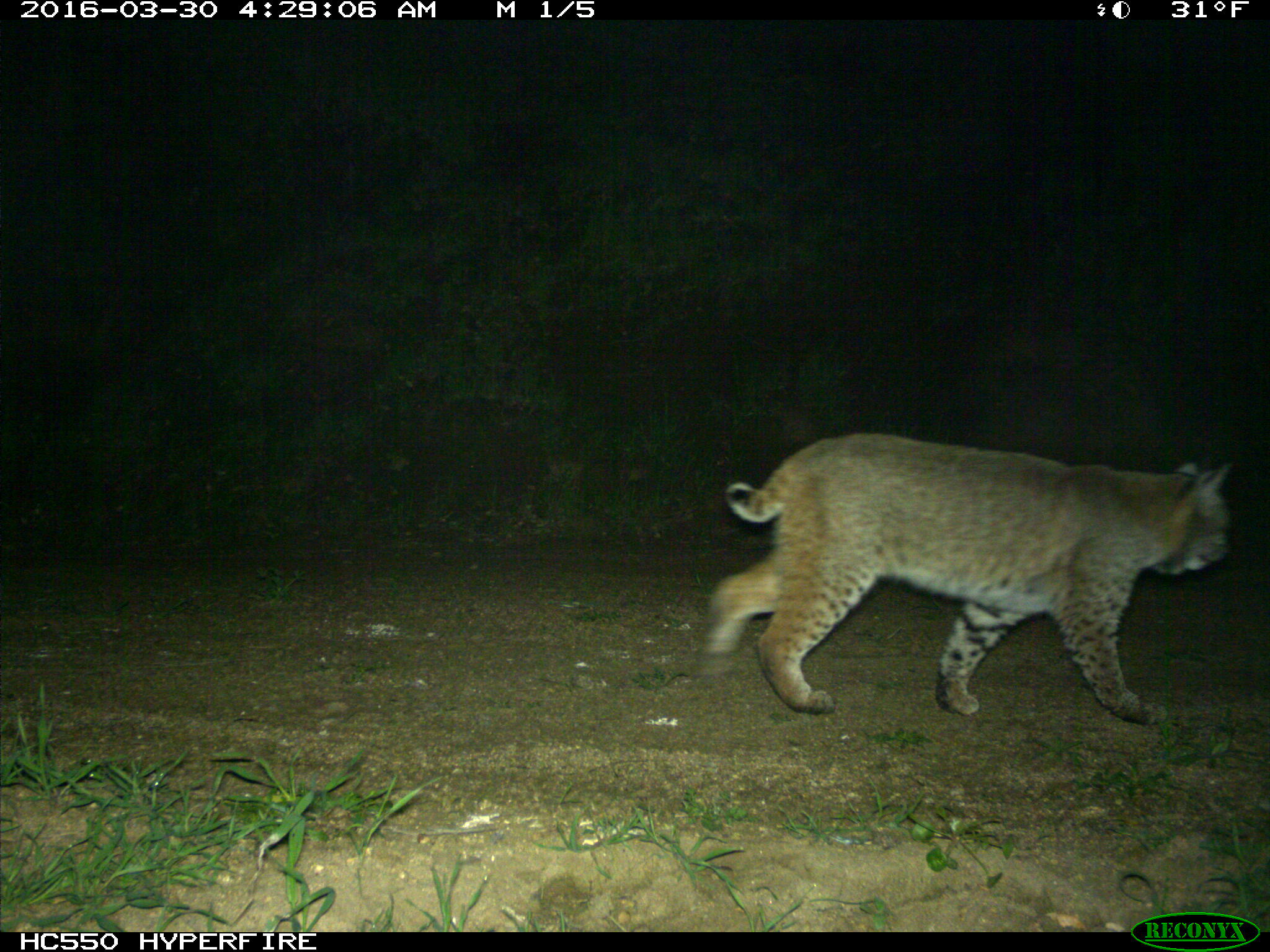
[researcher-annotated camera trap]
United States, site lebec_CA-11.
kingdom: Animalia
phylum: Chordata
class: Mammalia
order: Carnivora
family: Felidae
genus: Lynx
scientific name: Lynx rufus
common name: bobcat